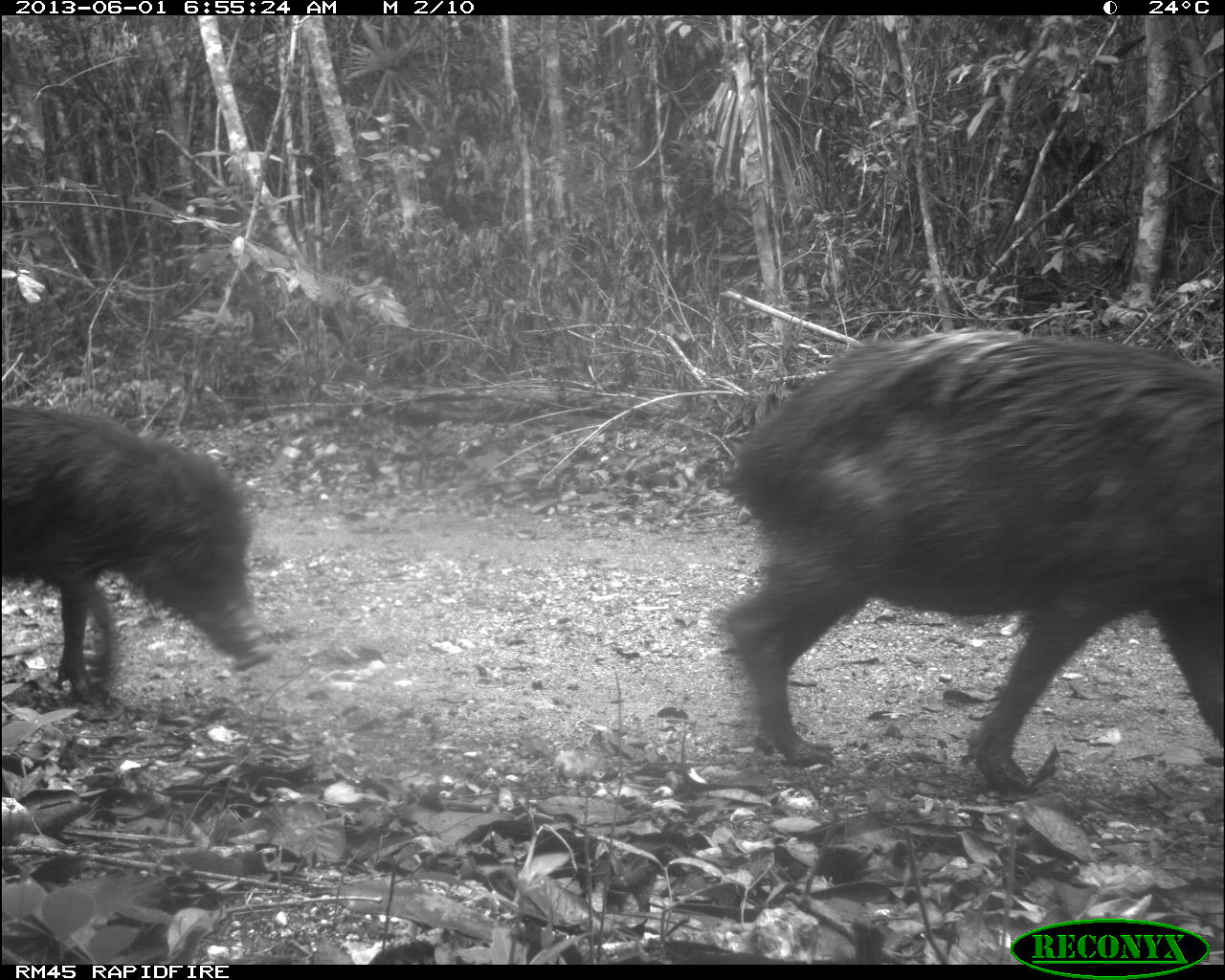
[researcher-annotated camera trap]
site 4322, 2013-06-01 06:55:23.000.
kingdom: Animalia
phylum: Chordata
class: Mammalia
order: Artiodactyla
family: Tayassuidae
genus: Tayassu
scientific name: Tayassu pecari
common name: white-lipped peccary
Tayassu pecari (white-lipped peccary), count 39.